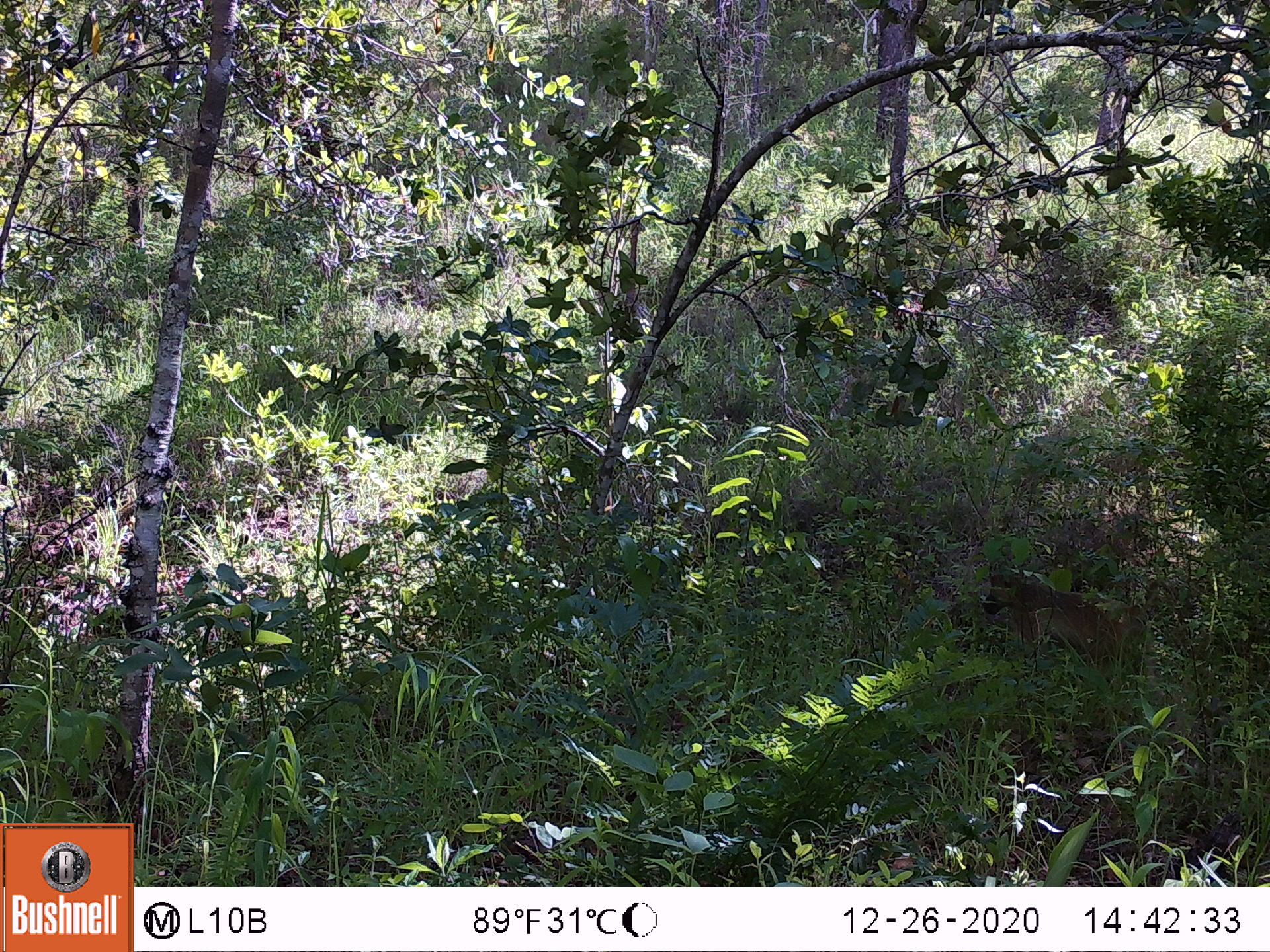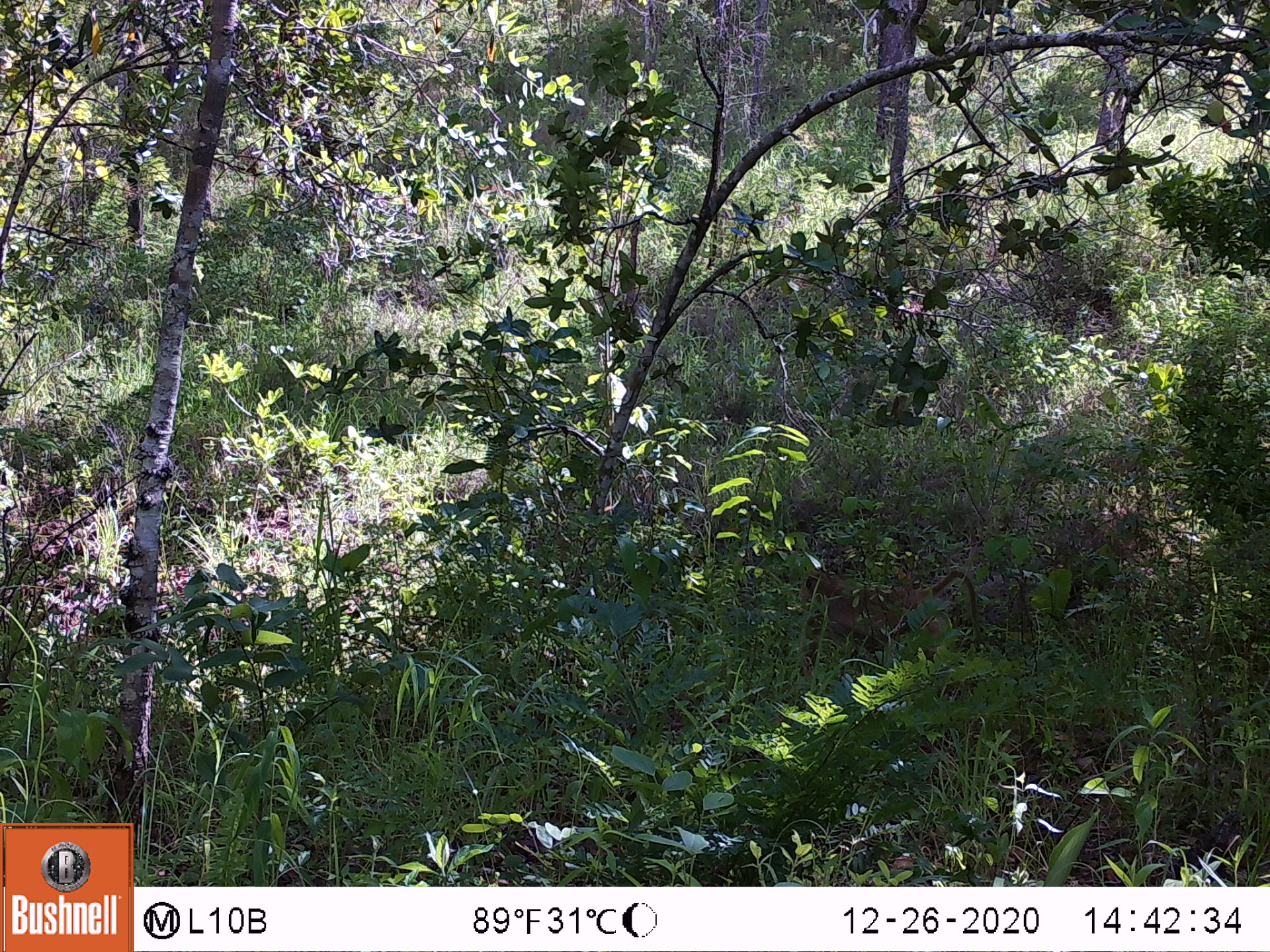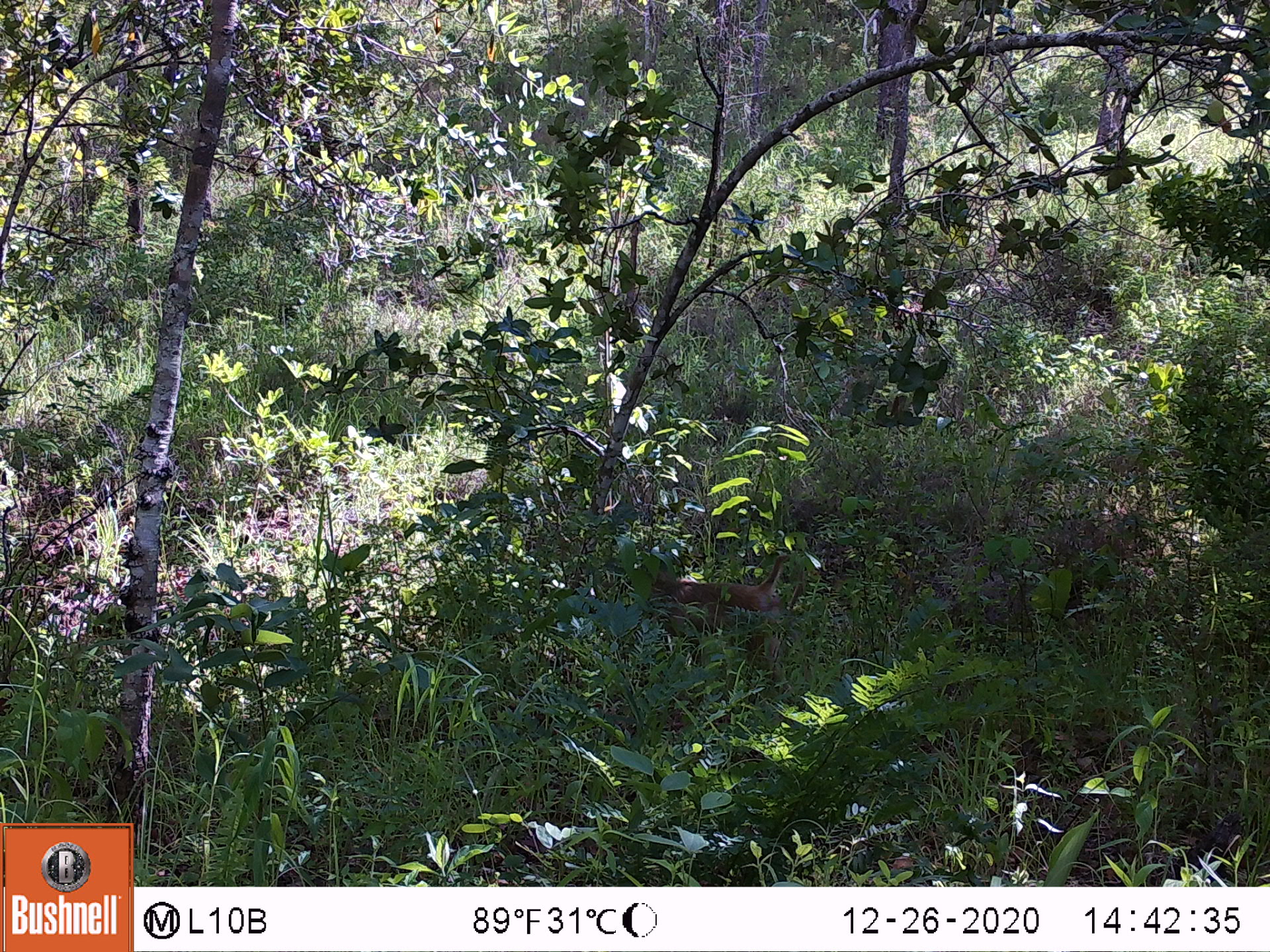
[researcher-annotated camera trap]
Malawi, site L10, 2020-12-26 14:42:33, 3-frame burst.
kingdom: Animalia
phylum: Chordata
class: Mammalia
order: Primates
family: Cercopithecidae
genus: Papio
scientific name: Papio cynocephalus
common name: yellow baboon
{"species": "yellow baboon (Papio cynocephalus)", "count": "1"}